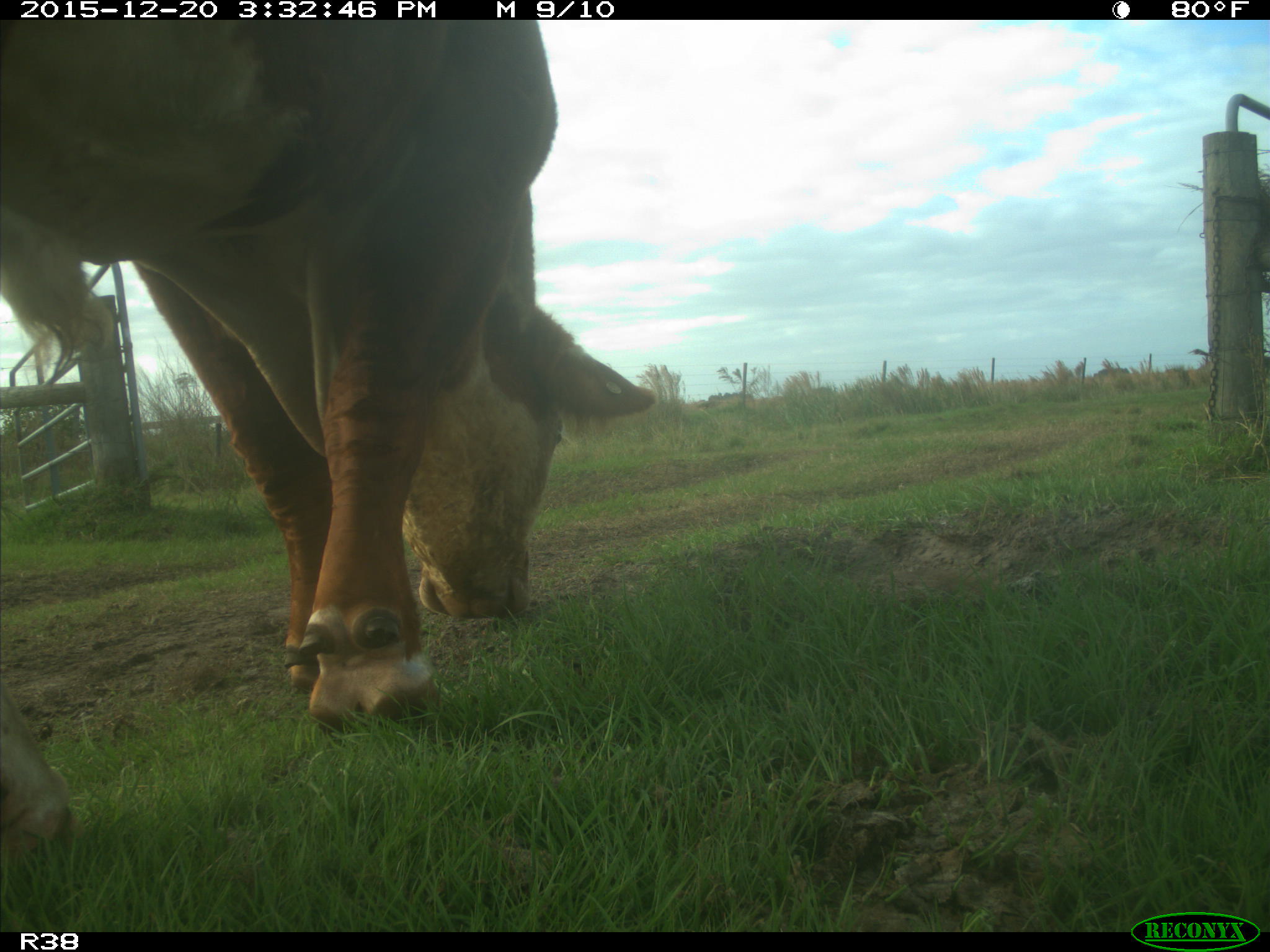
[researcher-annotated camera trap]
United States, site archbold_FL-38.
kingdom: Animalia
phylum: Chordata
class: Mammalia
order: Artiodactyla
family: Bovidae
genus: Bos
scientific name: Bos taurus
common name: domestic cow